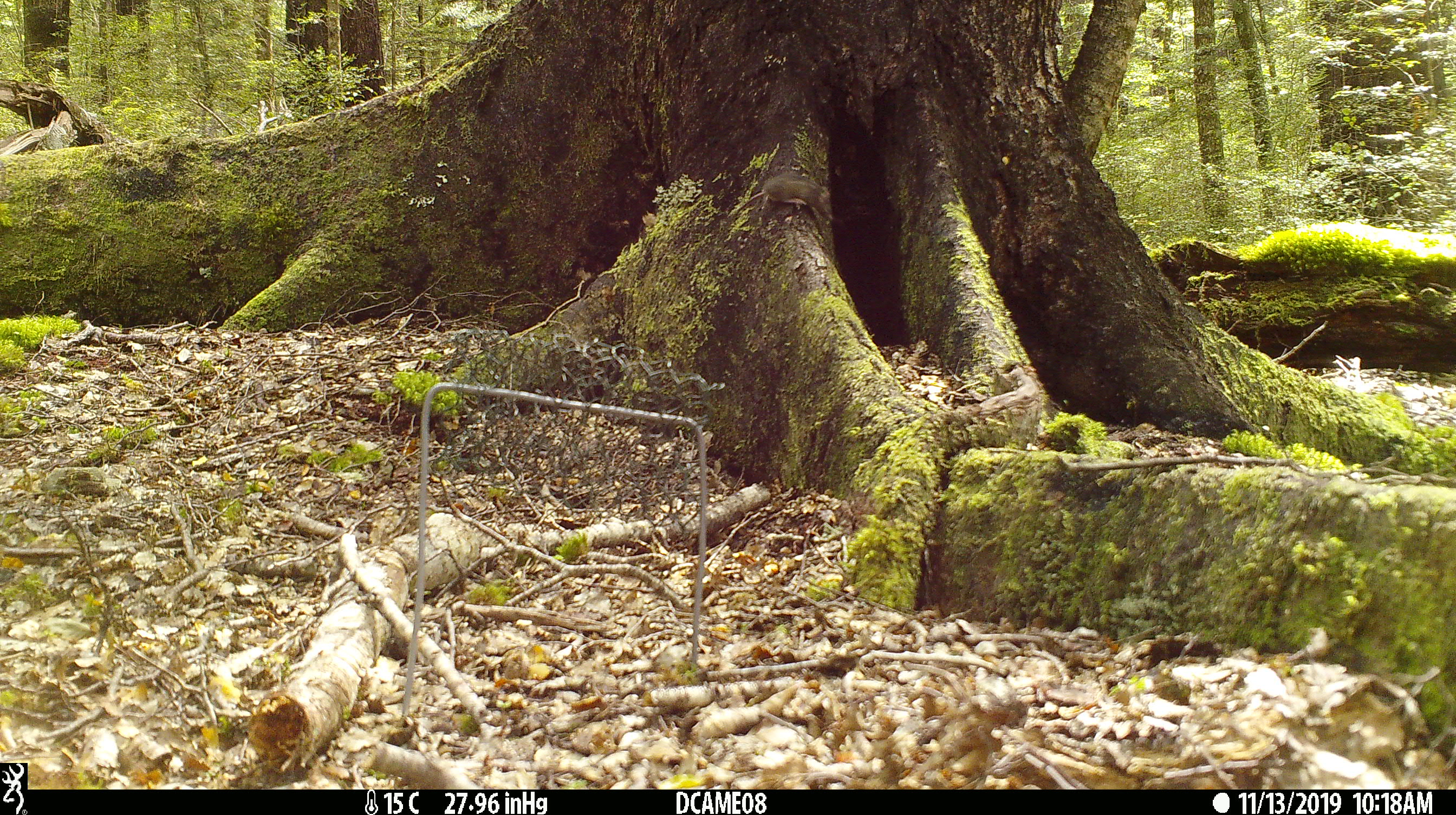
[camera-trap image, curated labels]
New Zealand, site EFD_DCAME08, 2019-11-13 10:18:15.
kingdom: Animalia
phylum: Chordata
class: Mammalia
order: Rodentia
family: Muridae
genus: Mus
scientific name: Mus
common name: mouse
Mouse (Mus).